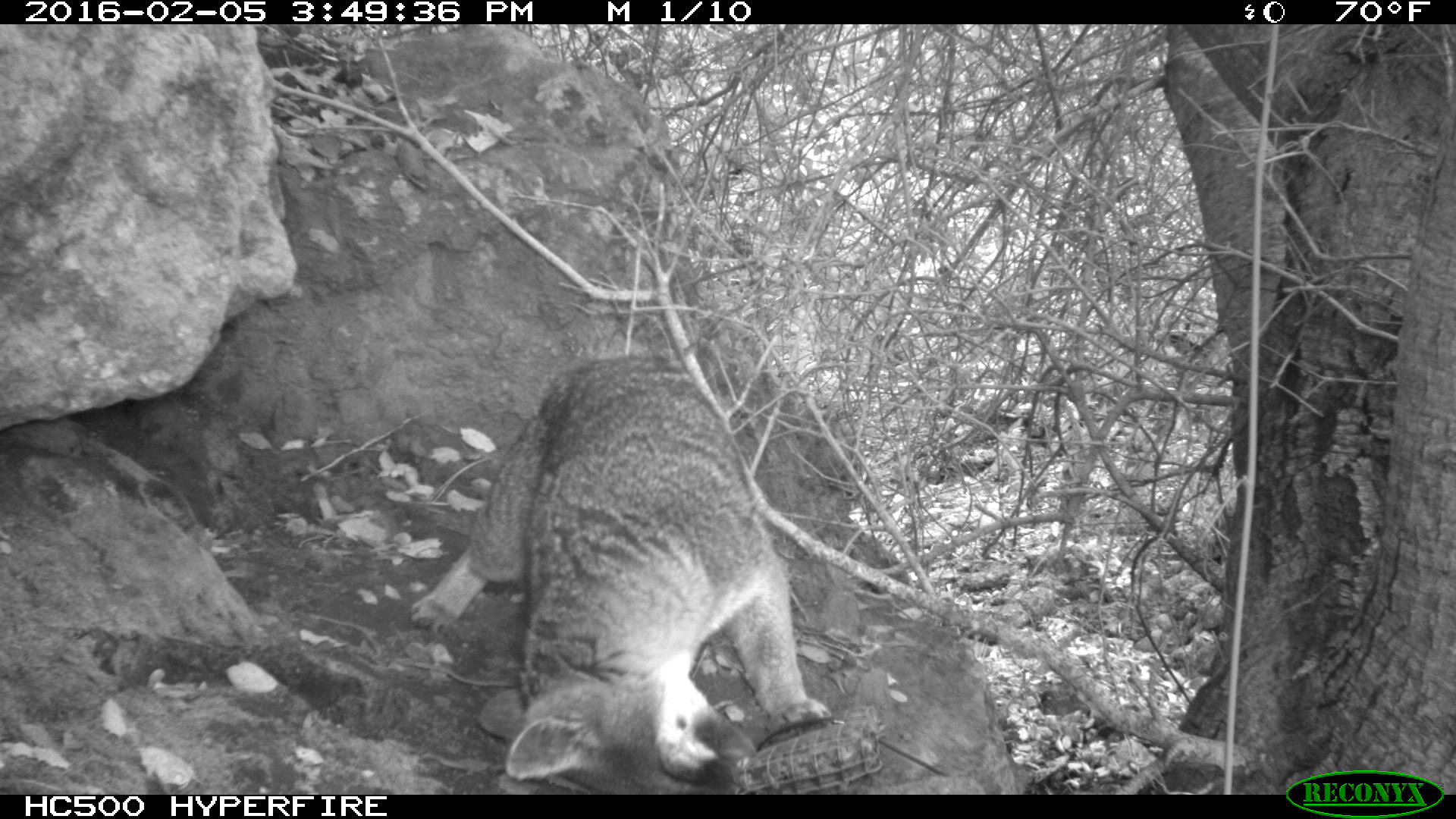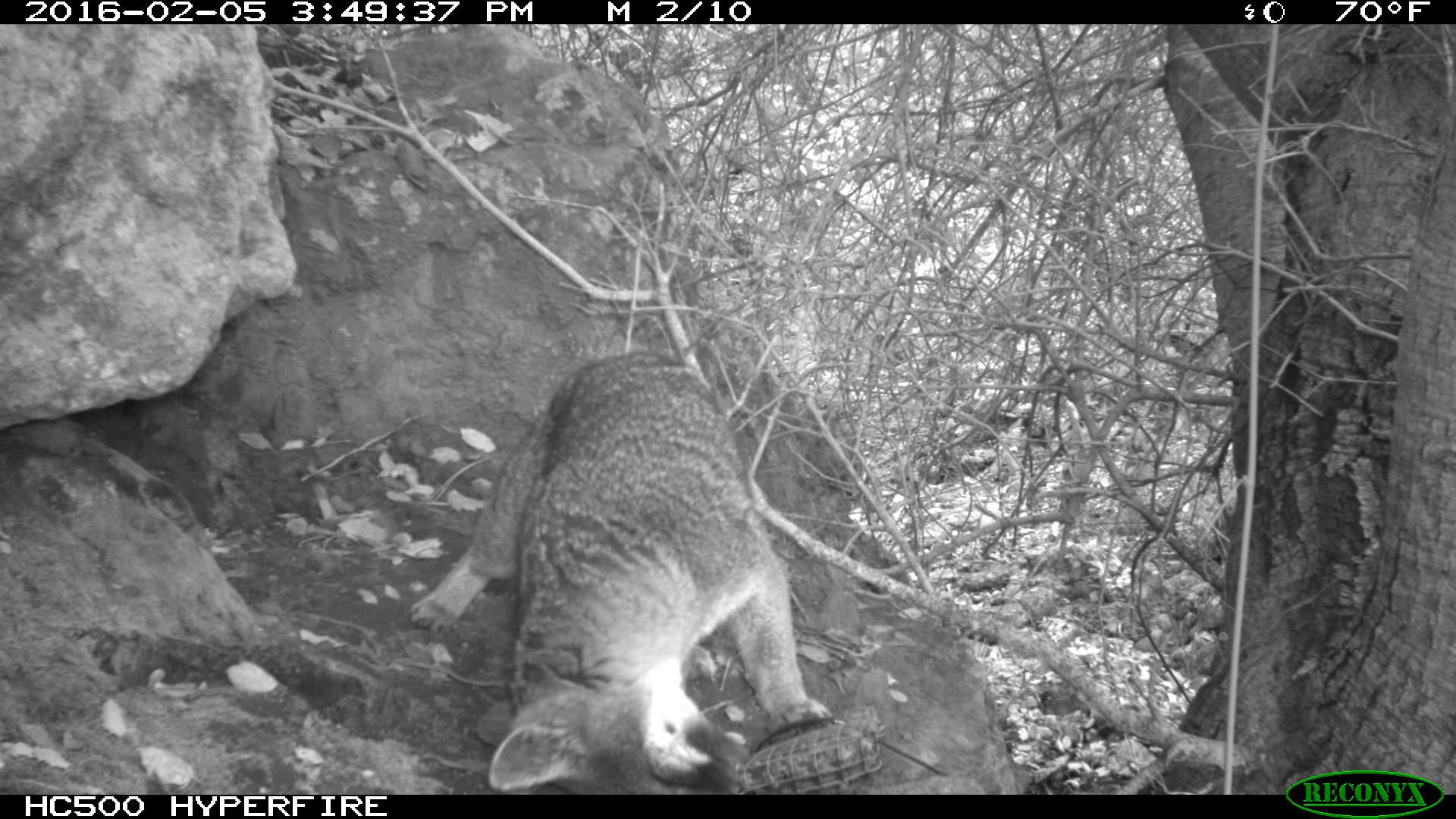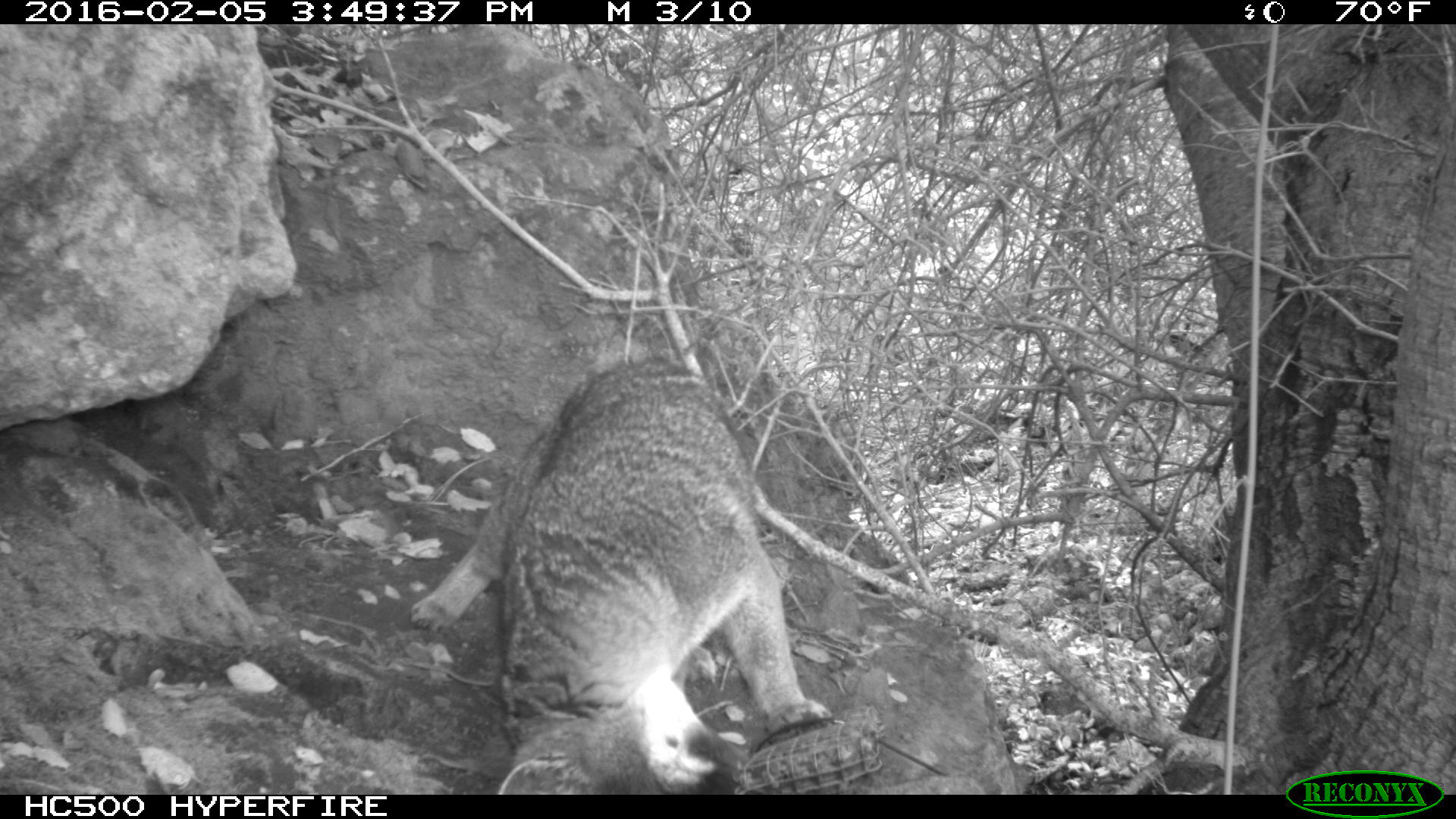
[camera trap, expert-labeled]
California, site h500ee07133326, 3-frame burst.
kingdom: Animalia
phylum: Chordata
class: Mammalia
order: Carnivora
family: Canidae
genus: Urocyon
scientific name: Urocyon littoralis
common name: island fox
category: fox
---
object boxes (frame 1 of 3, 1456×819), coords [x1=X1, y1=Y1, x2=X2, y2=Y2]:
fox: [x1=410, y1=353, x2=833, y2=795]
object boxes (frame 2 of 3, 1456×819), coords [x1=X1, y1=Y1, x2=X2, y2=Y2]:
fox: [x1=406, y1=347, x2=833, y2=794]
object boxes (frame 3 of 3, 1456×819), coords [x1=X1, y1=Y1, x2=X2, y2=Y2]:
fox: [x1=407, y1=358, x2=831, y2=794]